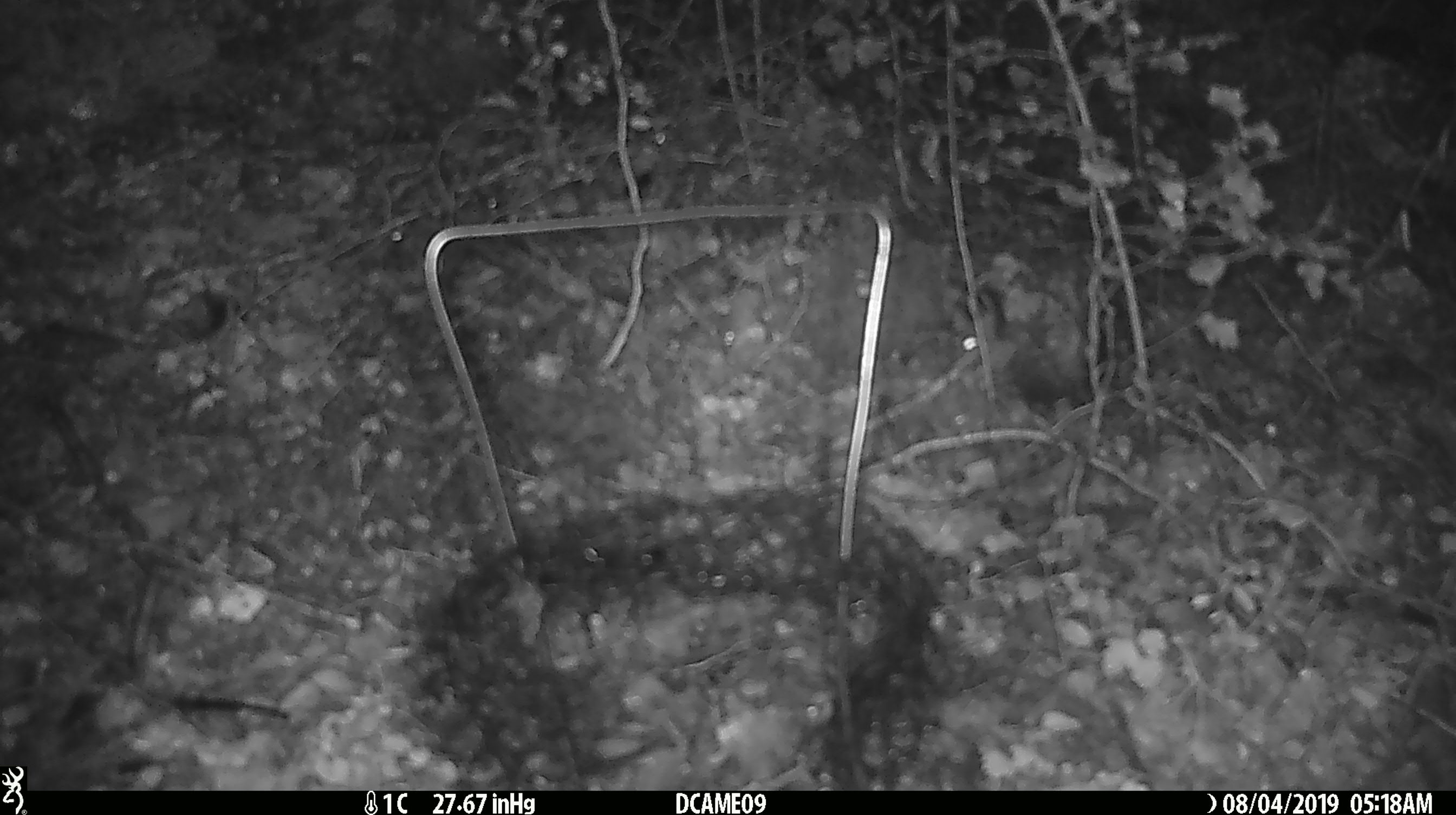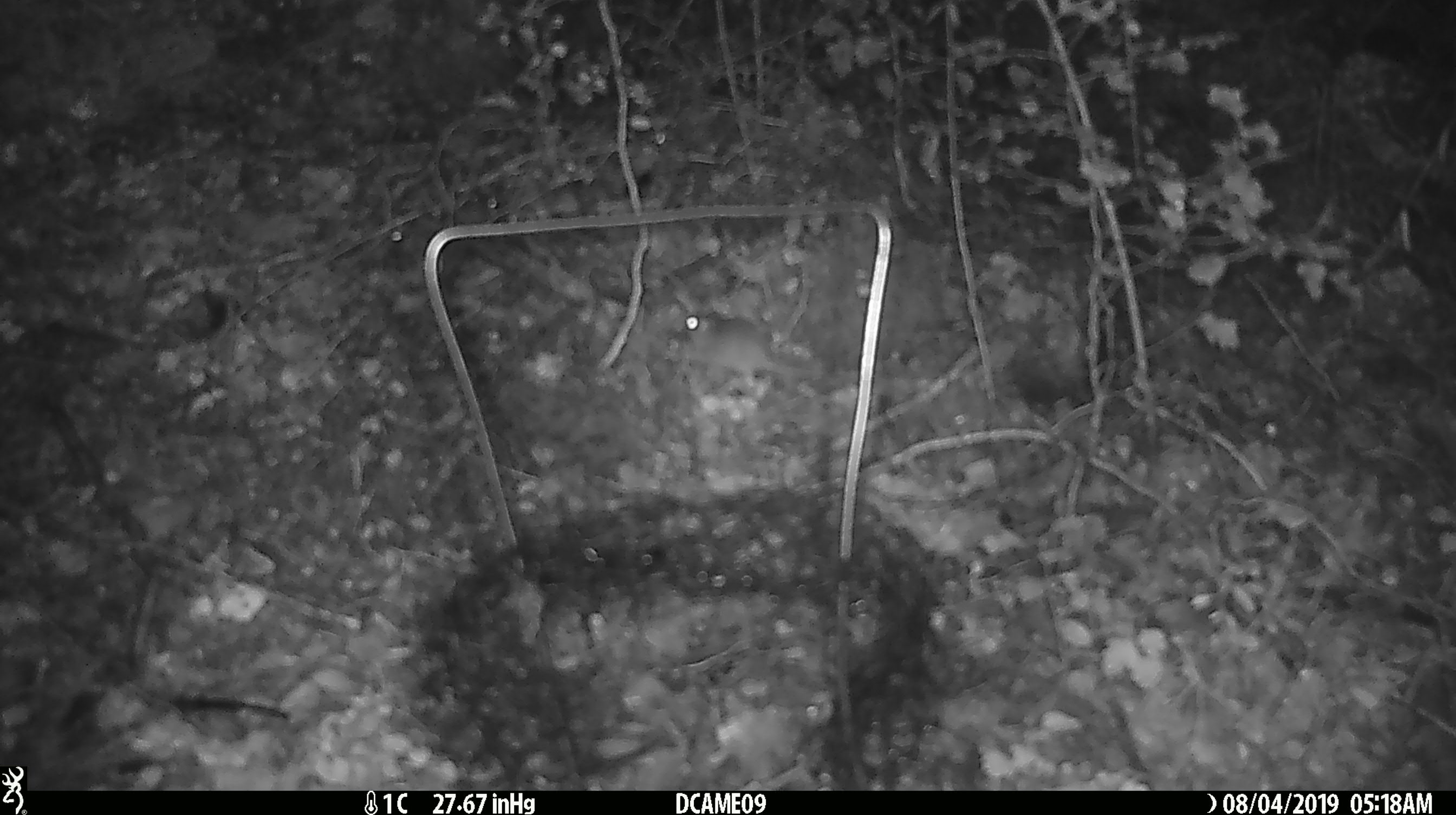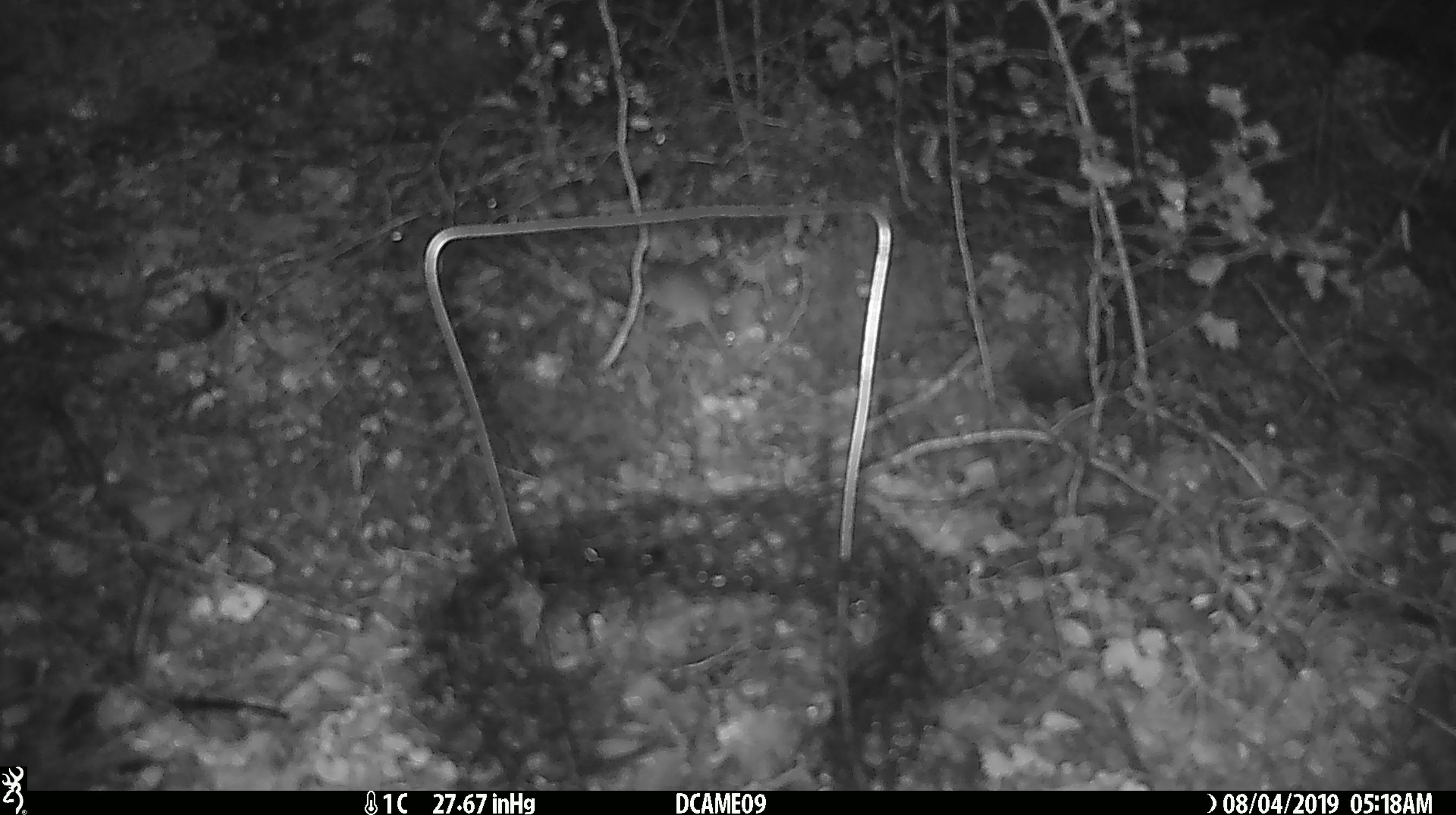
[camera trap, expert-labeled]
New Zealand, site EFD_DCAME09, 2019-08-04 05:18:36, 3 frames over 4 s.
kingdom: Animalia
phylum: Chordata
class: Mammalia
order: Rodentia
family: Muridae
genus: Mus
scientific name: Mus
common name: mouse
Mouse (Mus).